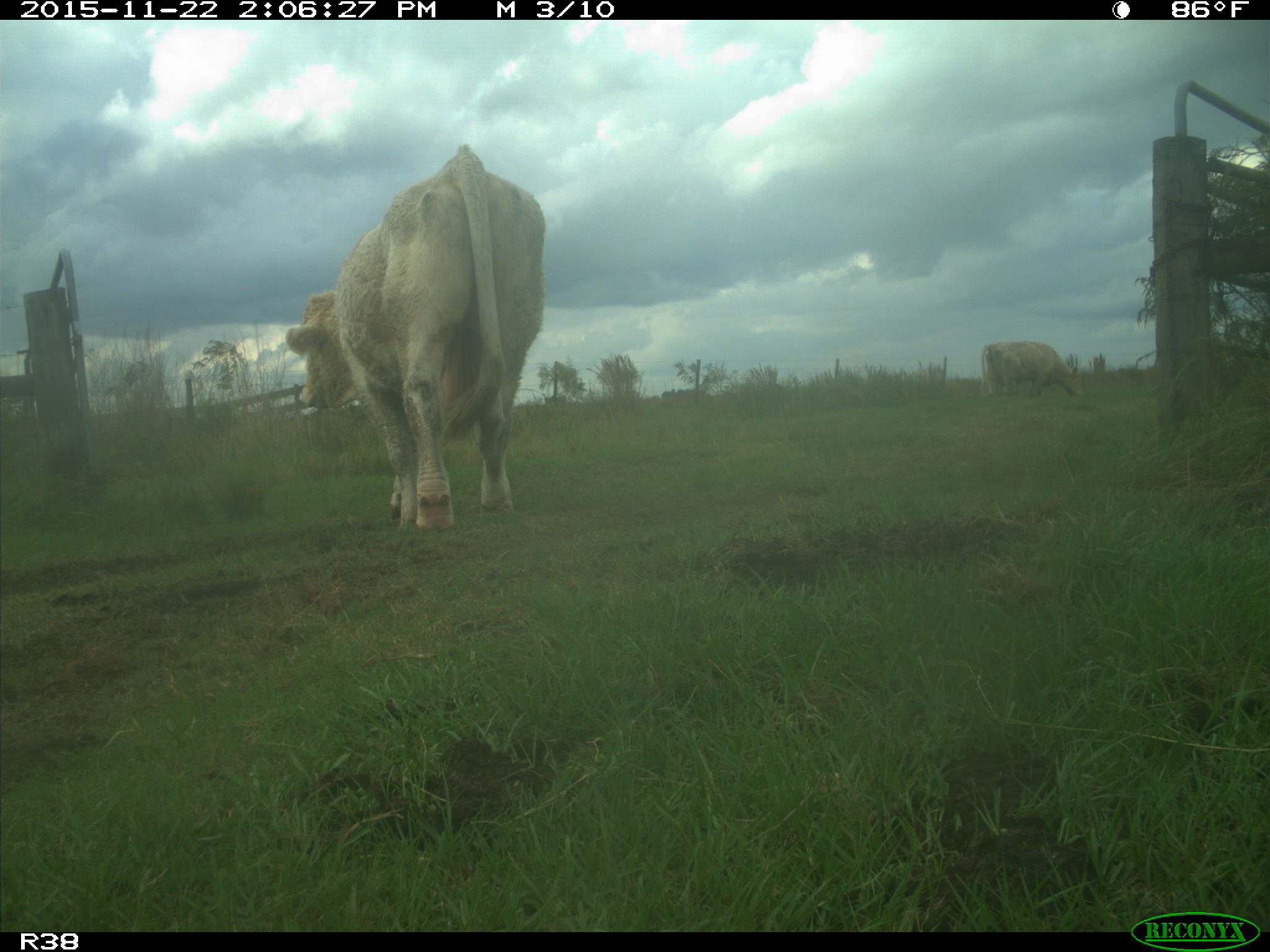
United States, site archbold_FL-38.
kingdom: Animalia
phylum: Chordata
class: Mammalia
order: Artiodactyla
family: Bovidae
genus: Bos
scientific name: Bos taurus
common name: domestic cow